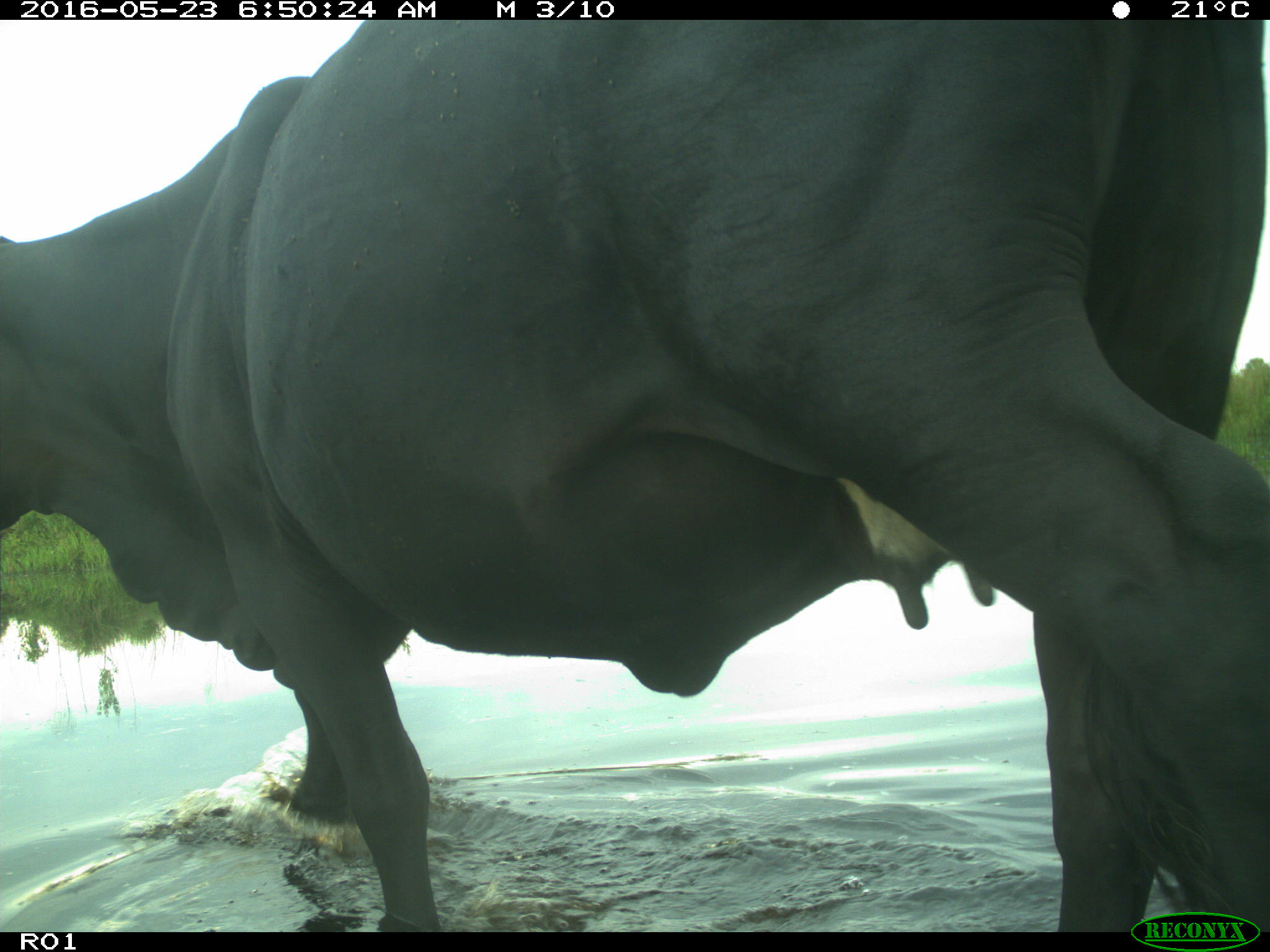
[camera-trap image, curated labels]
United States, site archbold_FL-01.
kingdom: Animalia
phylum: Chordata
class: Mammalia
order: Artiodactyla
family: Bovidae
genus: Bos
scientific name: Bos taurus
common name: domestic cow